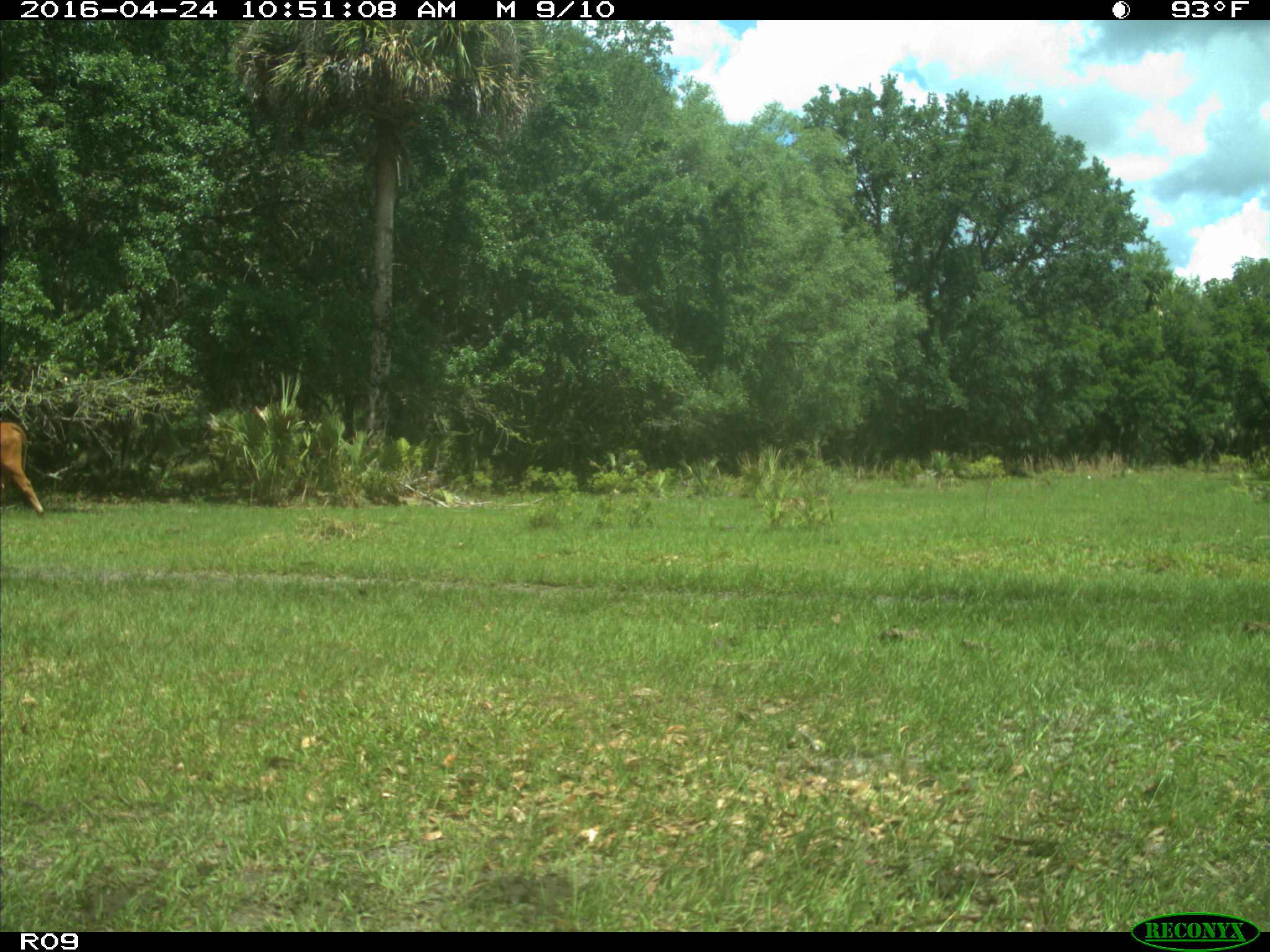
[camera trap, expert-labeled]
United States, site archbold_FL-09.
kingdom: Animalia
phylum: Chordata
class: Mammalia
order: Artiodactyla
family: Bovidae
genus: Bos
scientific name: Bos taurus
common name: domestic cow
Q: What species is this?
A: Bos taurus (domestic cow).